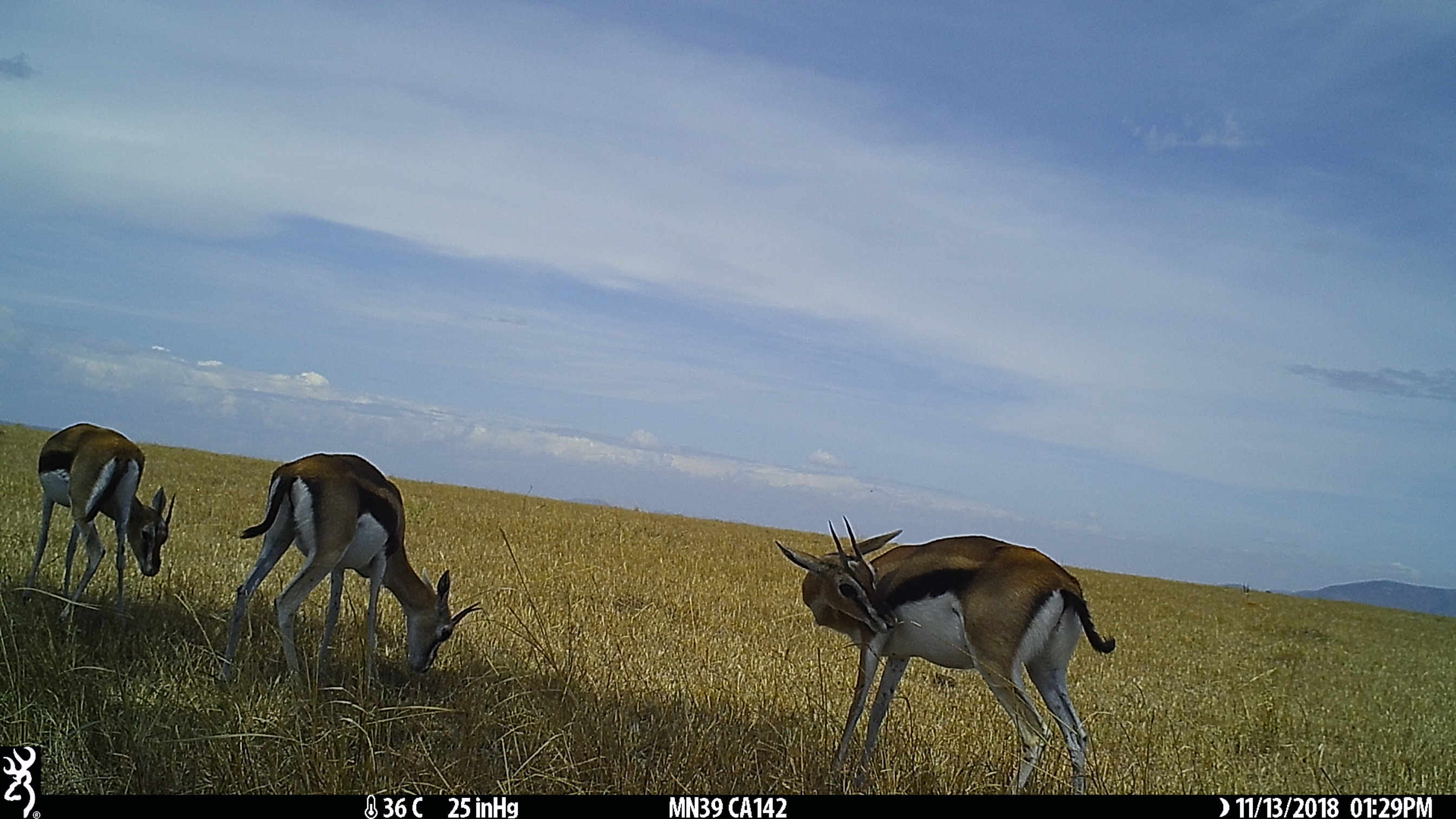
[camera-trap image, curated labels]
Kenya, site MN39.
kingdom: Animalia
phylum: Chordata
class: Mammalia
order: Artiodactyla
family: Bovidae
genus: Eudorcas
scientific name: Eudorcas thomsonii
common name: thomon's gazelle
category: gazelle thomsons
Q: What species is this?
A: Gazelle thomsons (thomon's gazelle) (Eudorcas thomsonii).